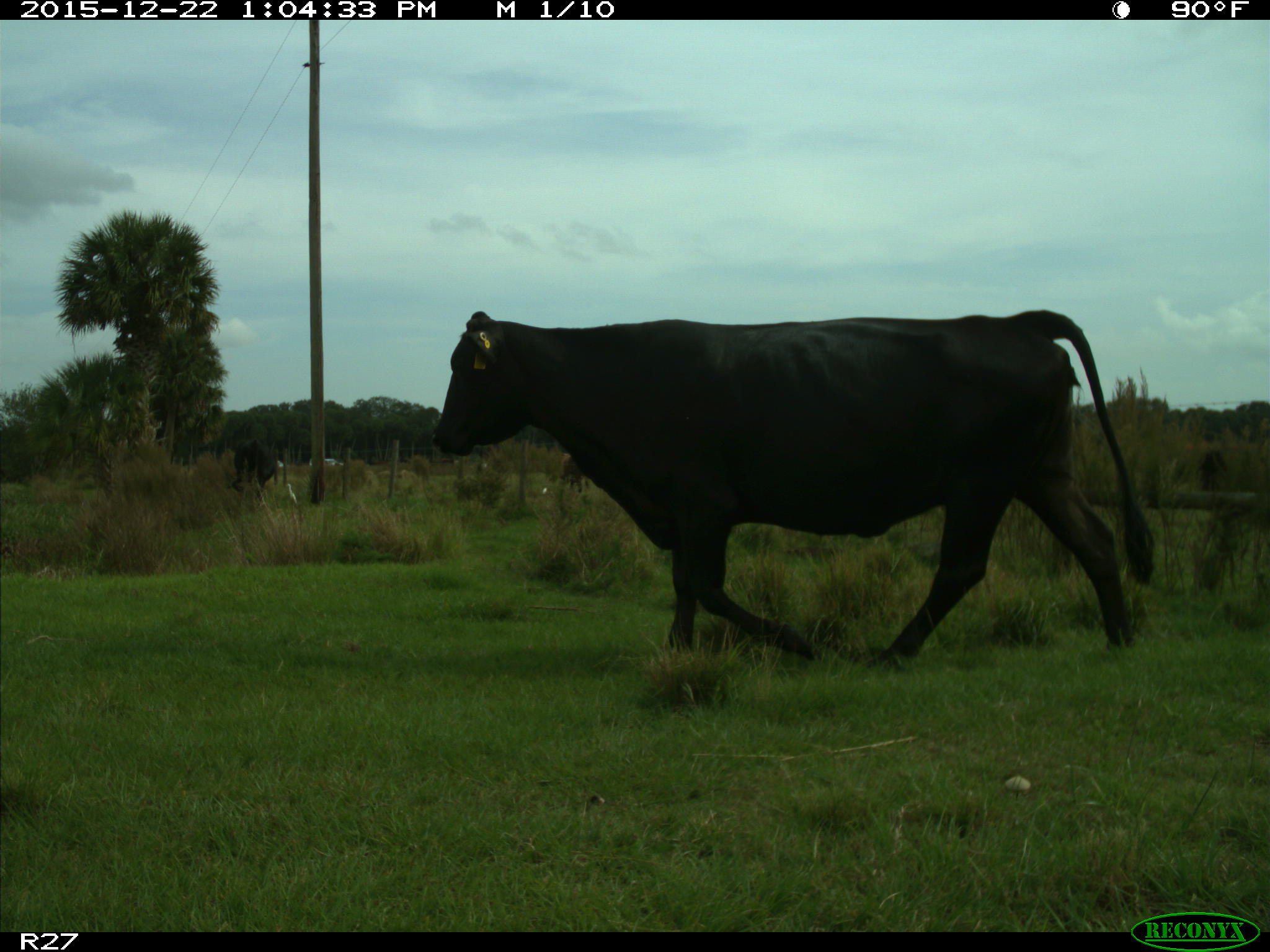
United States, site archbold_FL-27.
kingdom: Animalia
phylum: Chordata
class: Mammalia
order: Artiodactyla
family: Bovidae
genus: Bos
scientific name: Bos taurus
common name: domestic cow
Bos taurus (domestic cow).